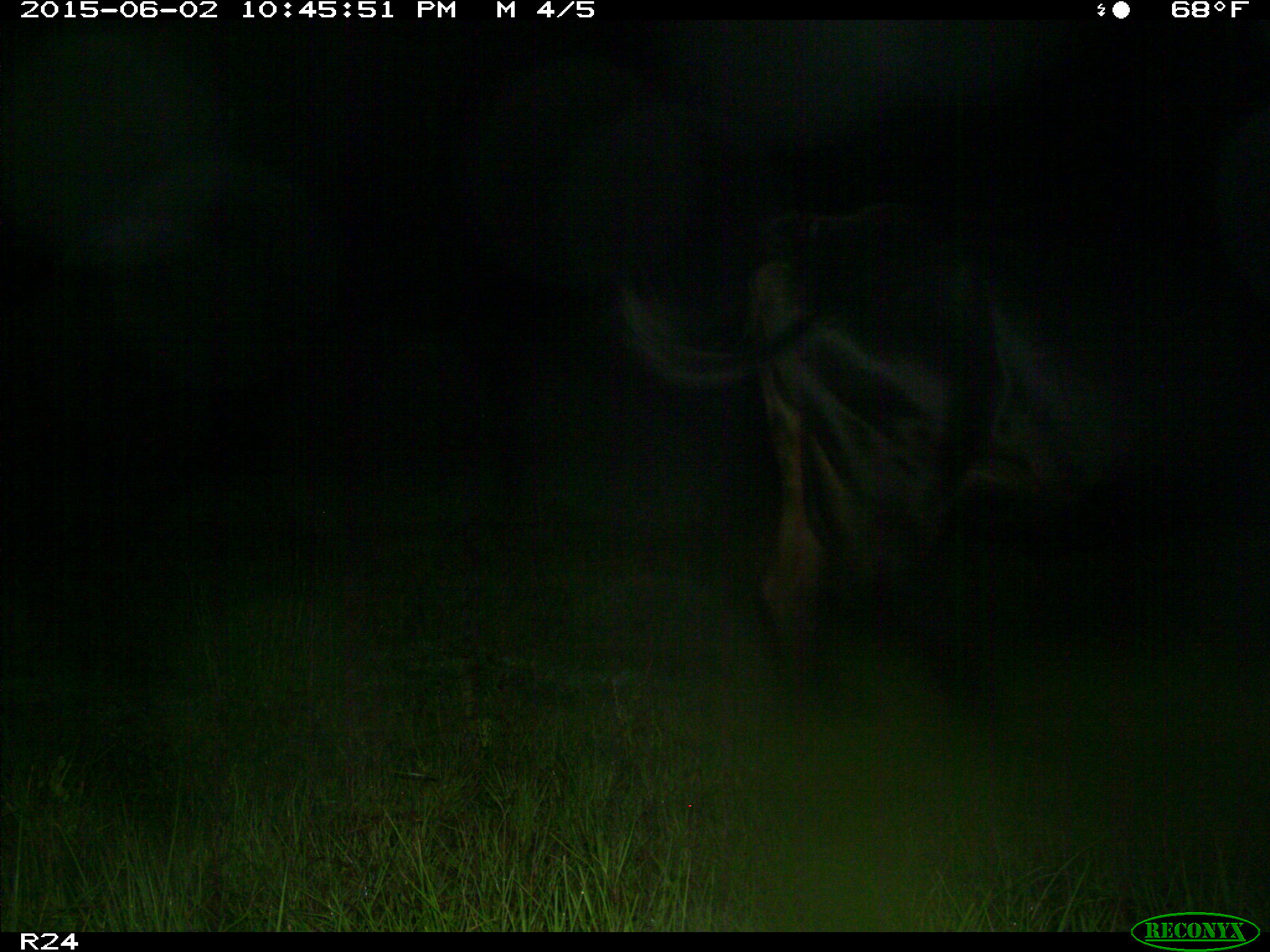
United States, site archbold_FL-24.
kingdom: Animalia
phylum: Chordata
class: Mammalia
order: Artiodactyla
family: Bovidae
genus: Bos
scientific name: Bos taurus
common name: domestic cow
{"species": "Bos taurus (domestic cow)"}